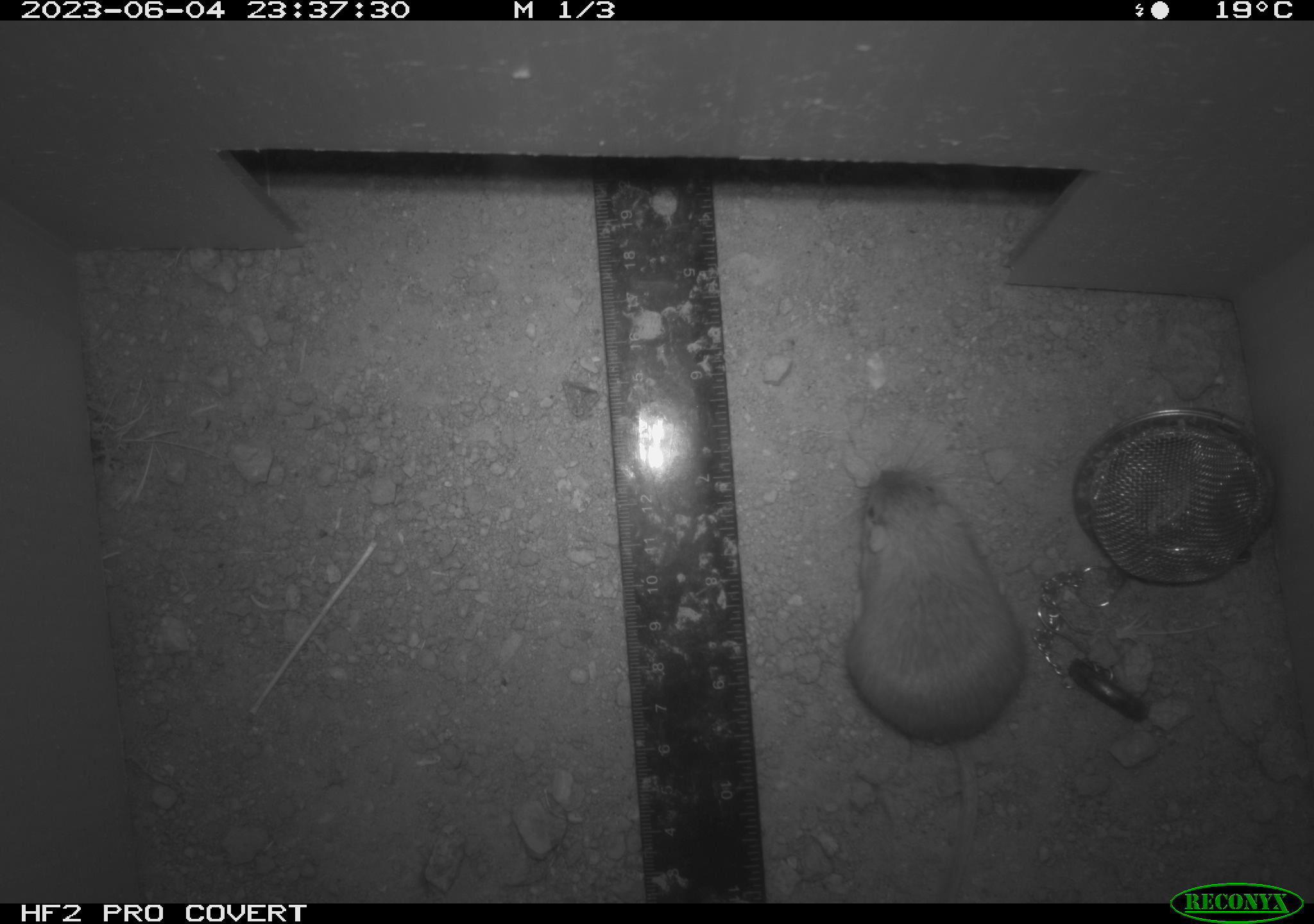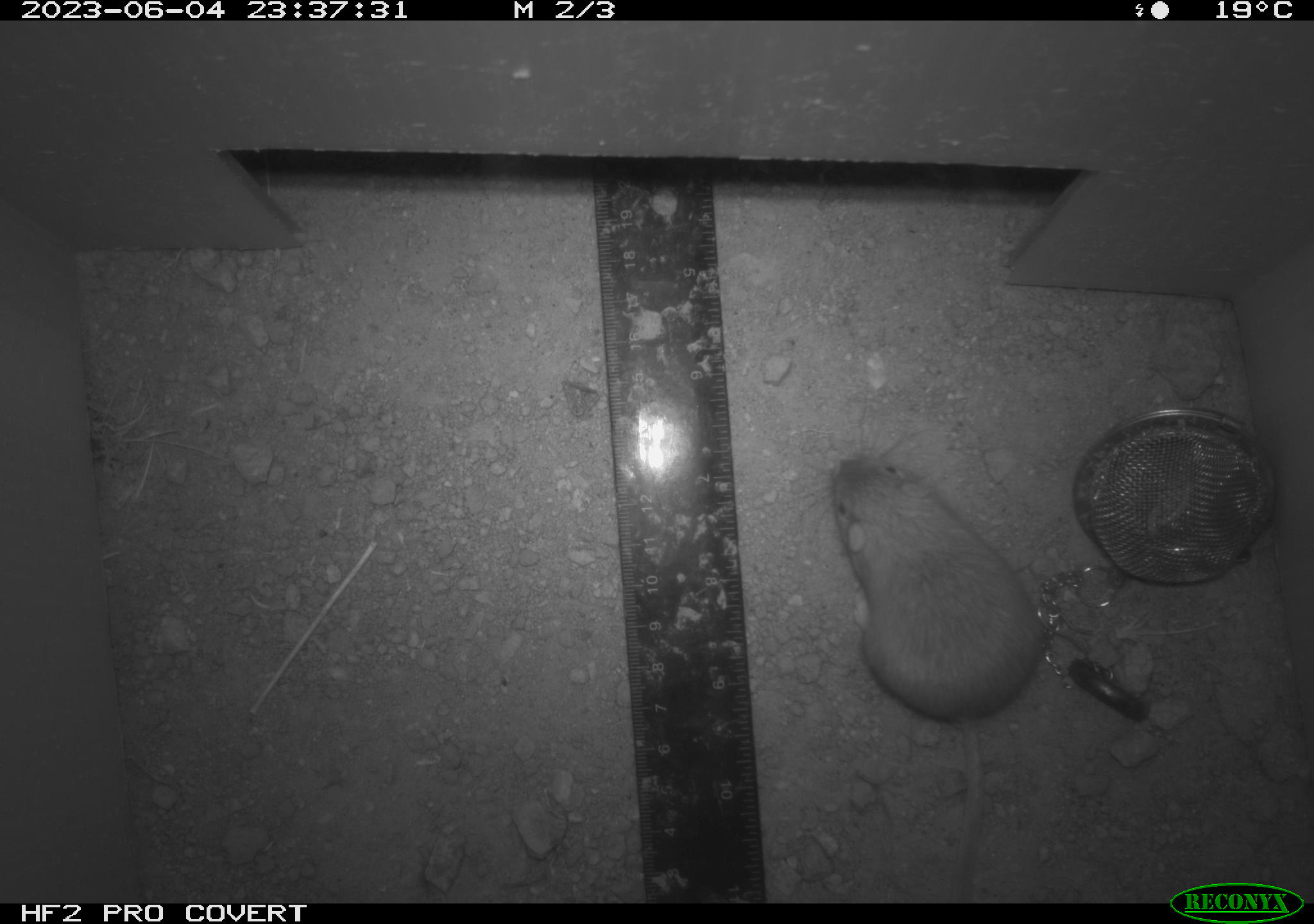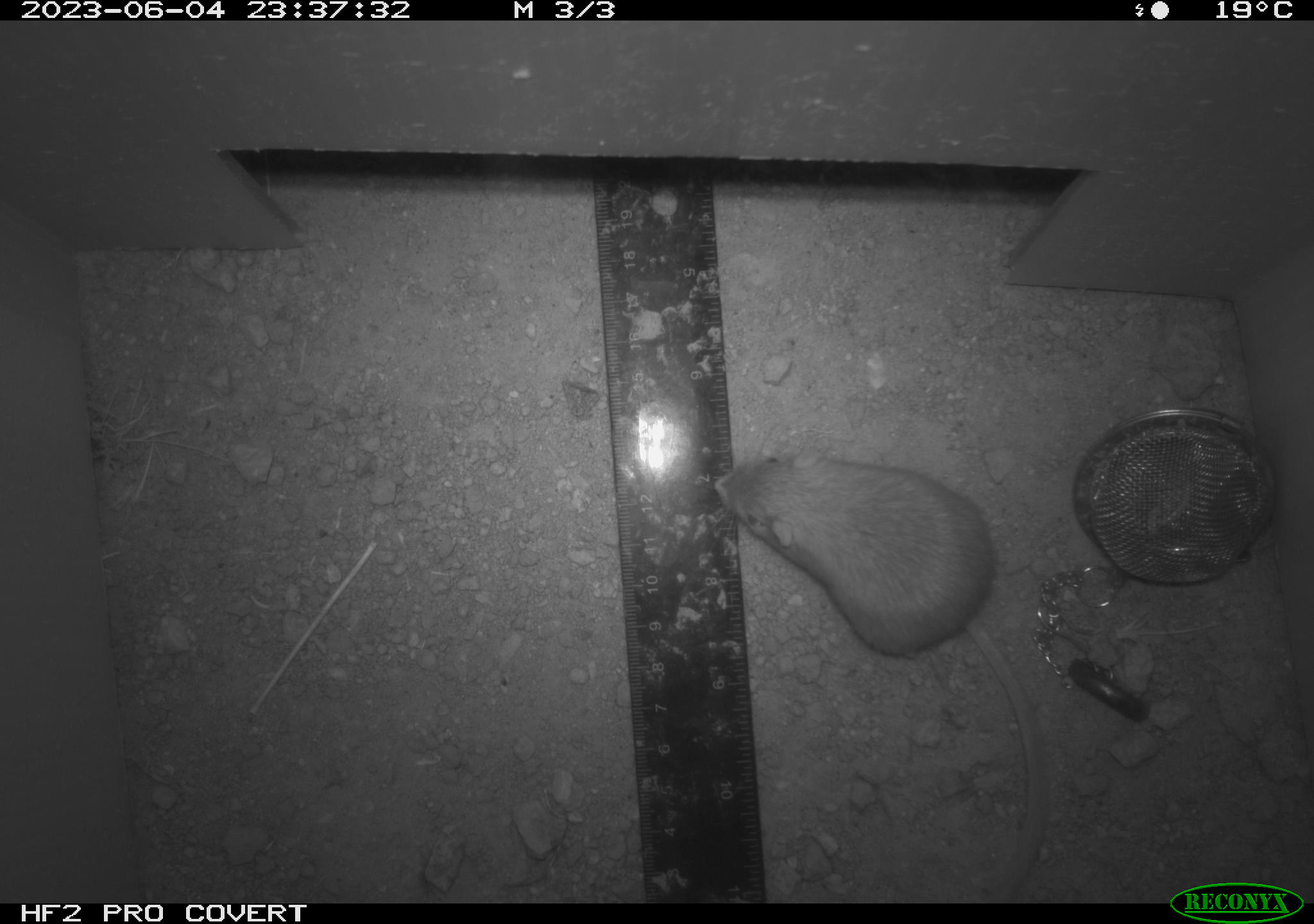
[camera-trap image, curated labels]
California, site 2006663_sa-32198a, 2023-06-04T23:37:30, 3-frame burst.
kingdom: Animalia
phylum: Chordata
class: Mammalia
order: Rodentia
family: Heteromyidae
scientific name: Heteromyidae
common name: kangaroo rats and pocket mice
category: heteromyidae family